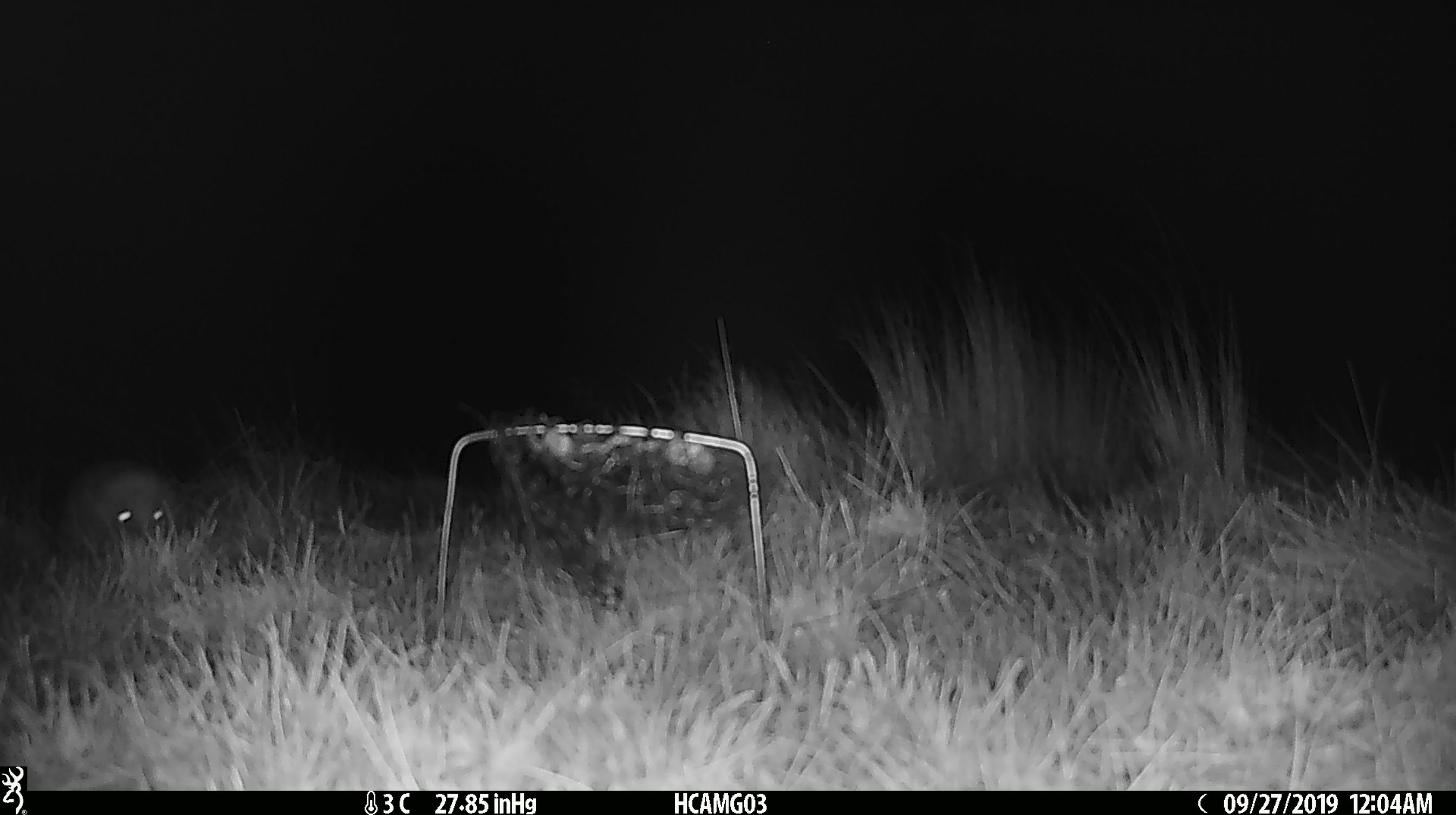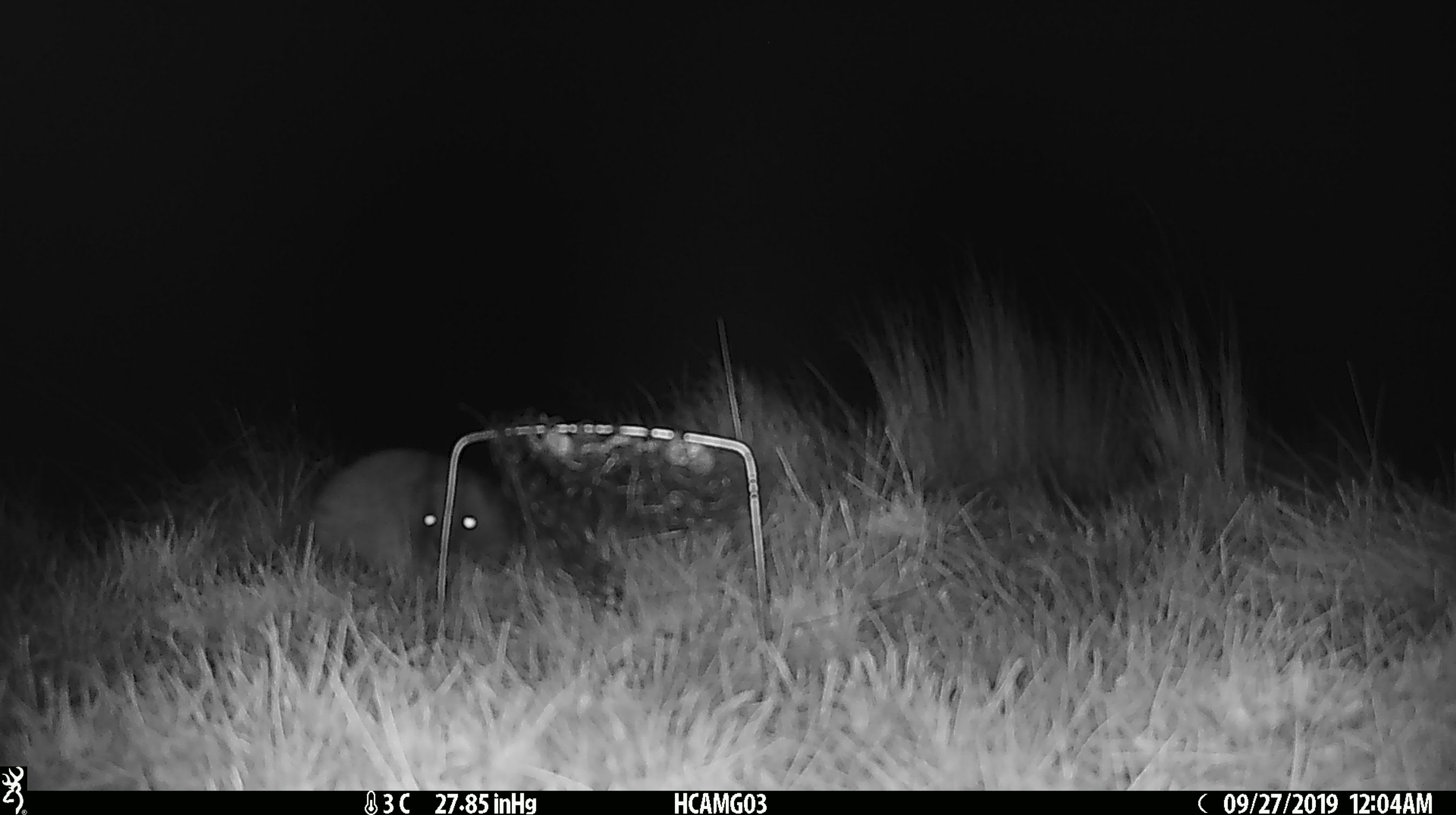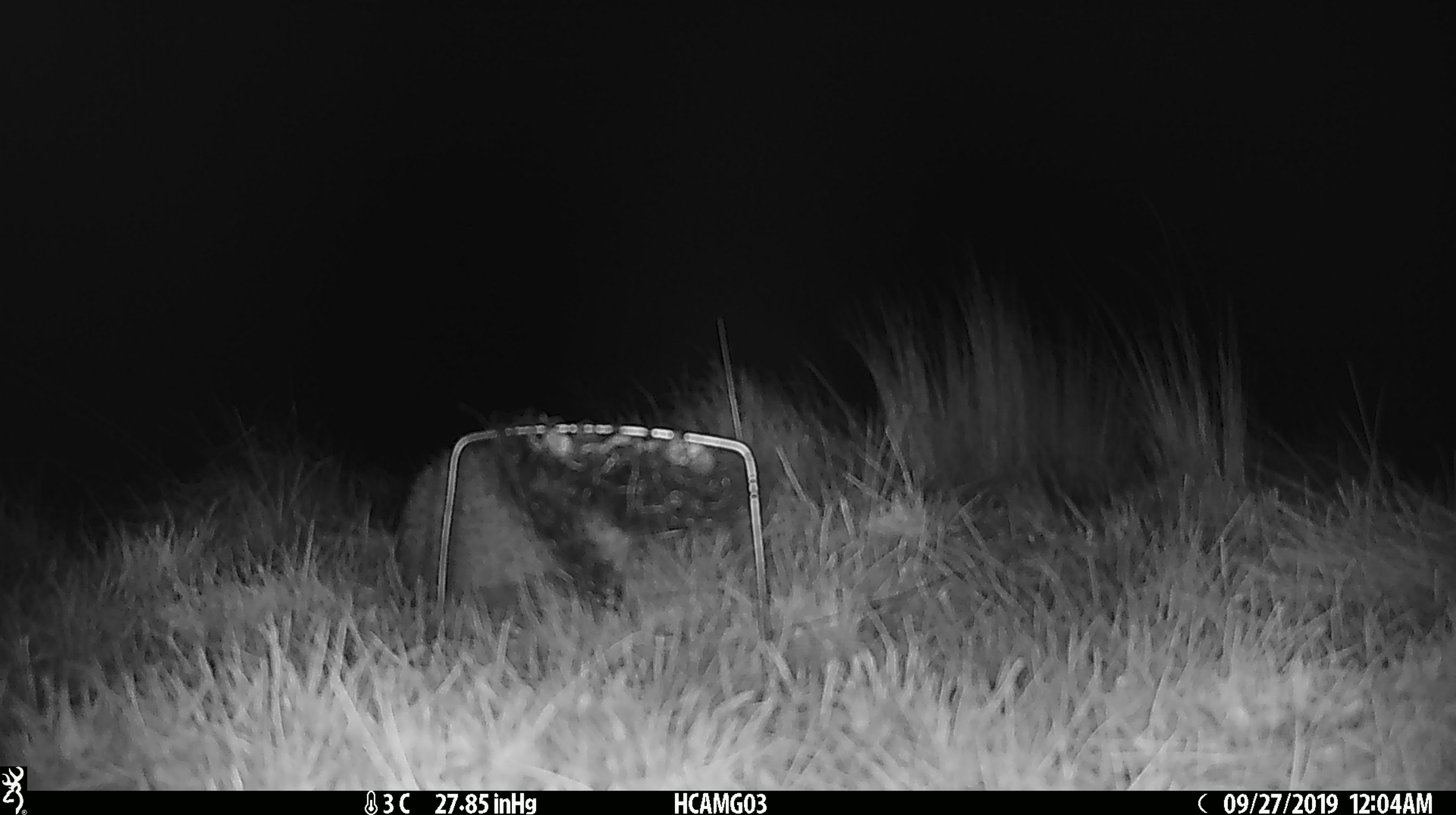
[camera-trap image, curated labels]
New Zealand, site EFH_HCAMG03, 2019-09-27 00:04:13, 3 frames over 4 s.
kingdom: Animalia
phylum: Chordata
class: Mammalia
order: Eulipotyphla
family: Erinaceidae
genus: Erinaceus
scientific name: Erinaceus europaeus europaeus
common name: european hedgehog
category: hedgehog